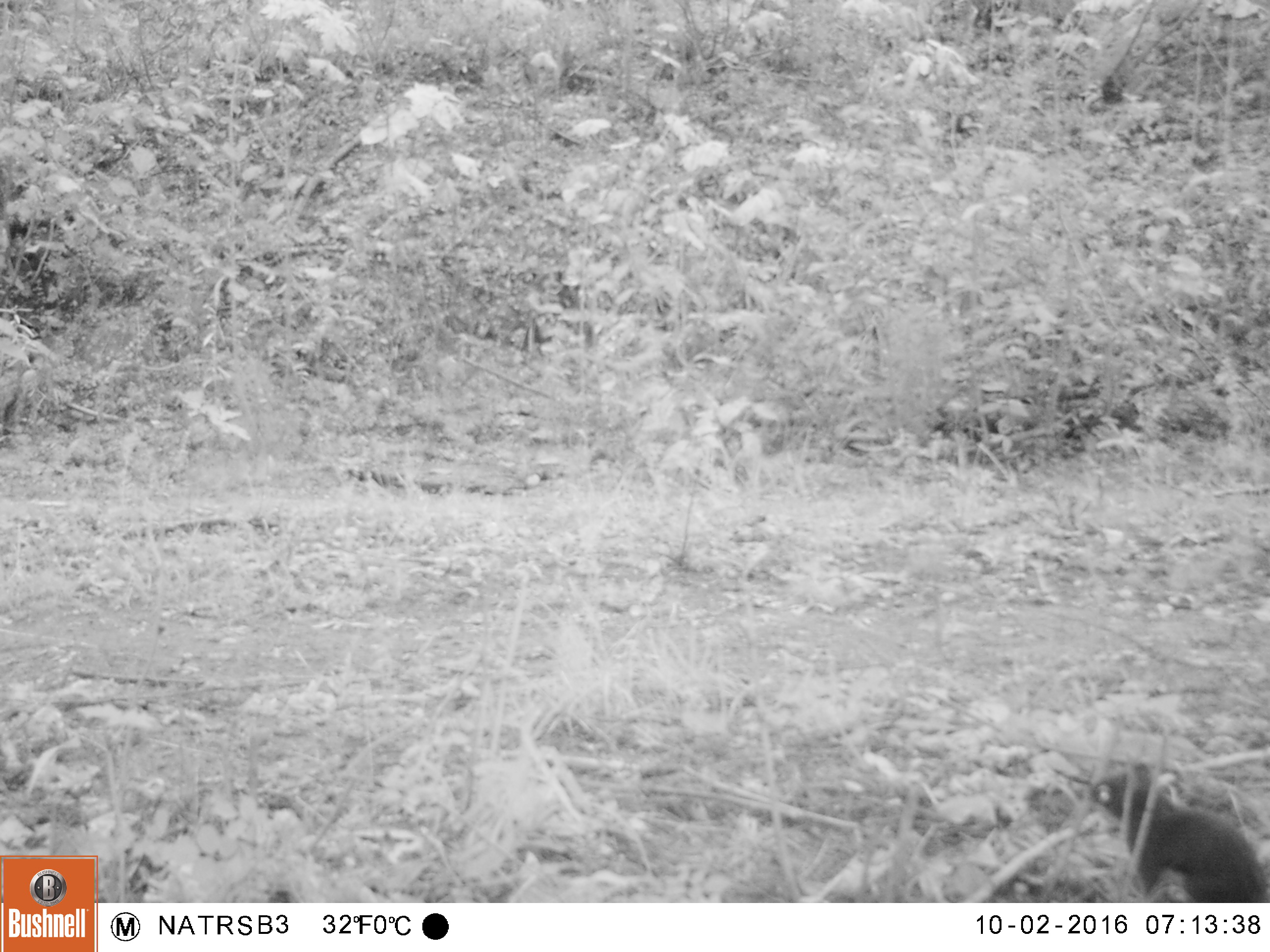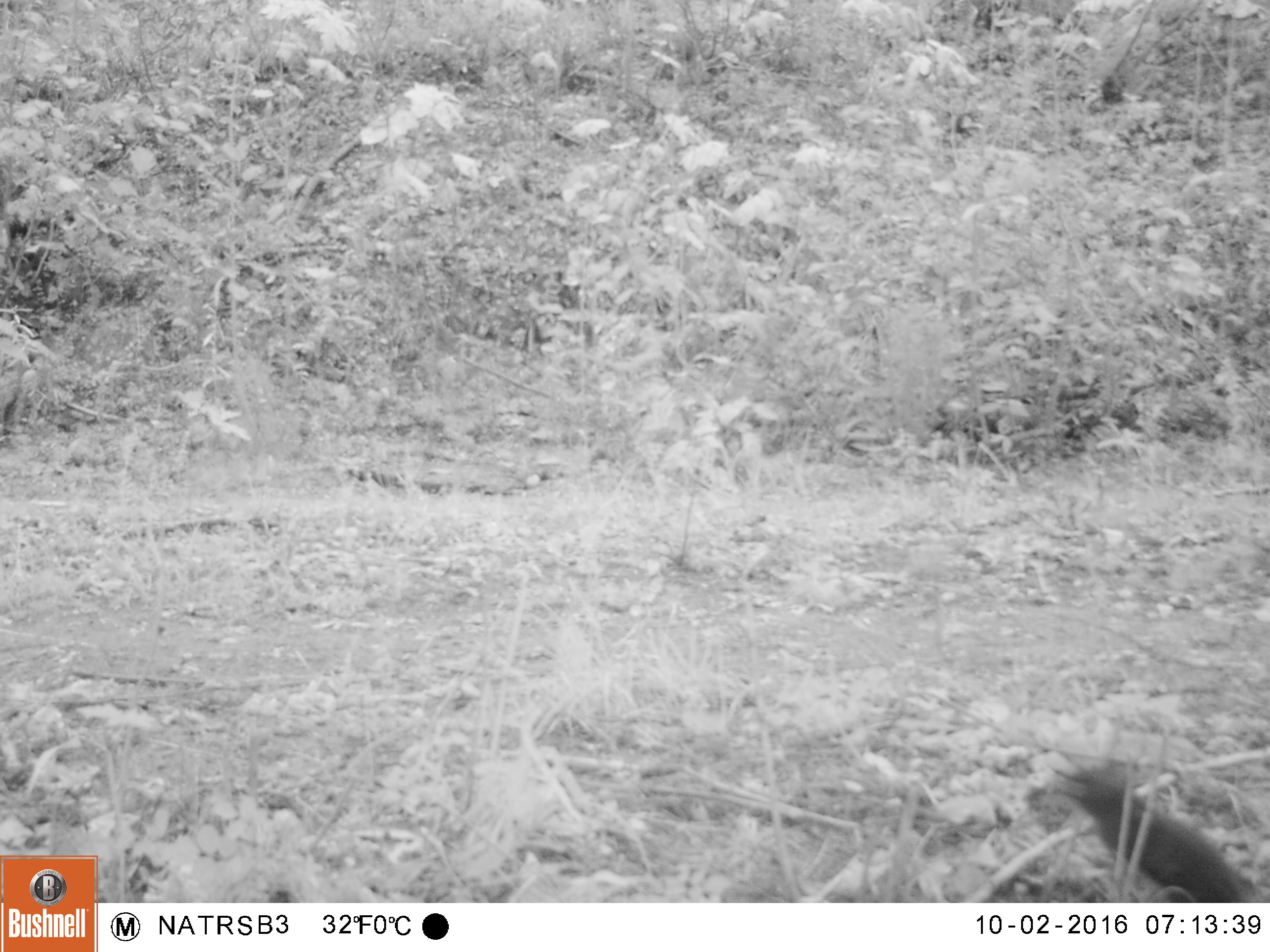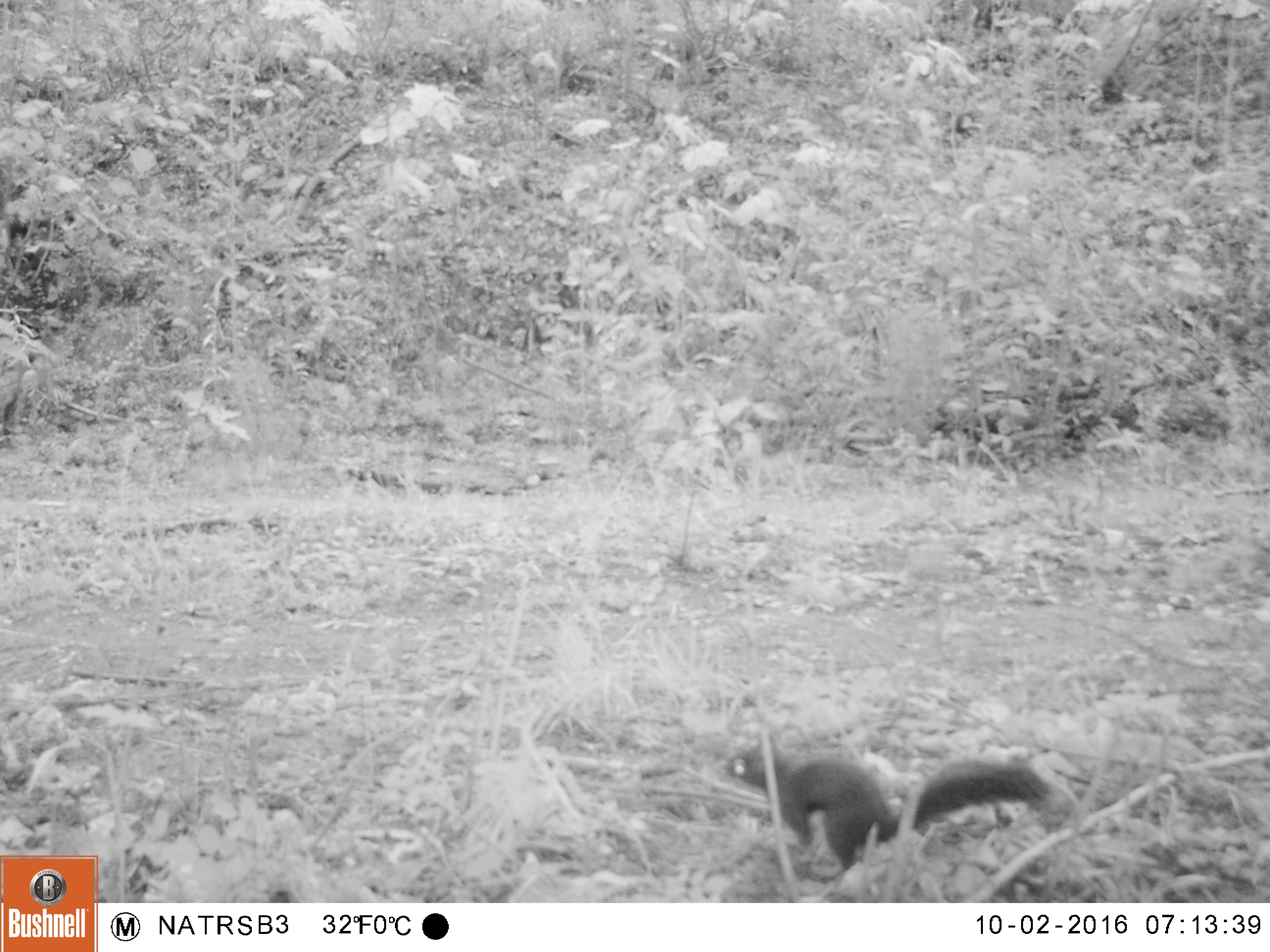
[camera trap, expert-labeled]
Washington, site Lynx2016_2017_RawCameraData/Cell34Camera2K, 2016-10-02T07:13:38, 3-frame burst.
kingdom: Animalia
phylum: Chordata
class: Mammalia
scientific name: Mammalia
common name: small mammal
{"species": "small mammal (Mammalia)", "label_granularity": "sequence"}